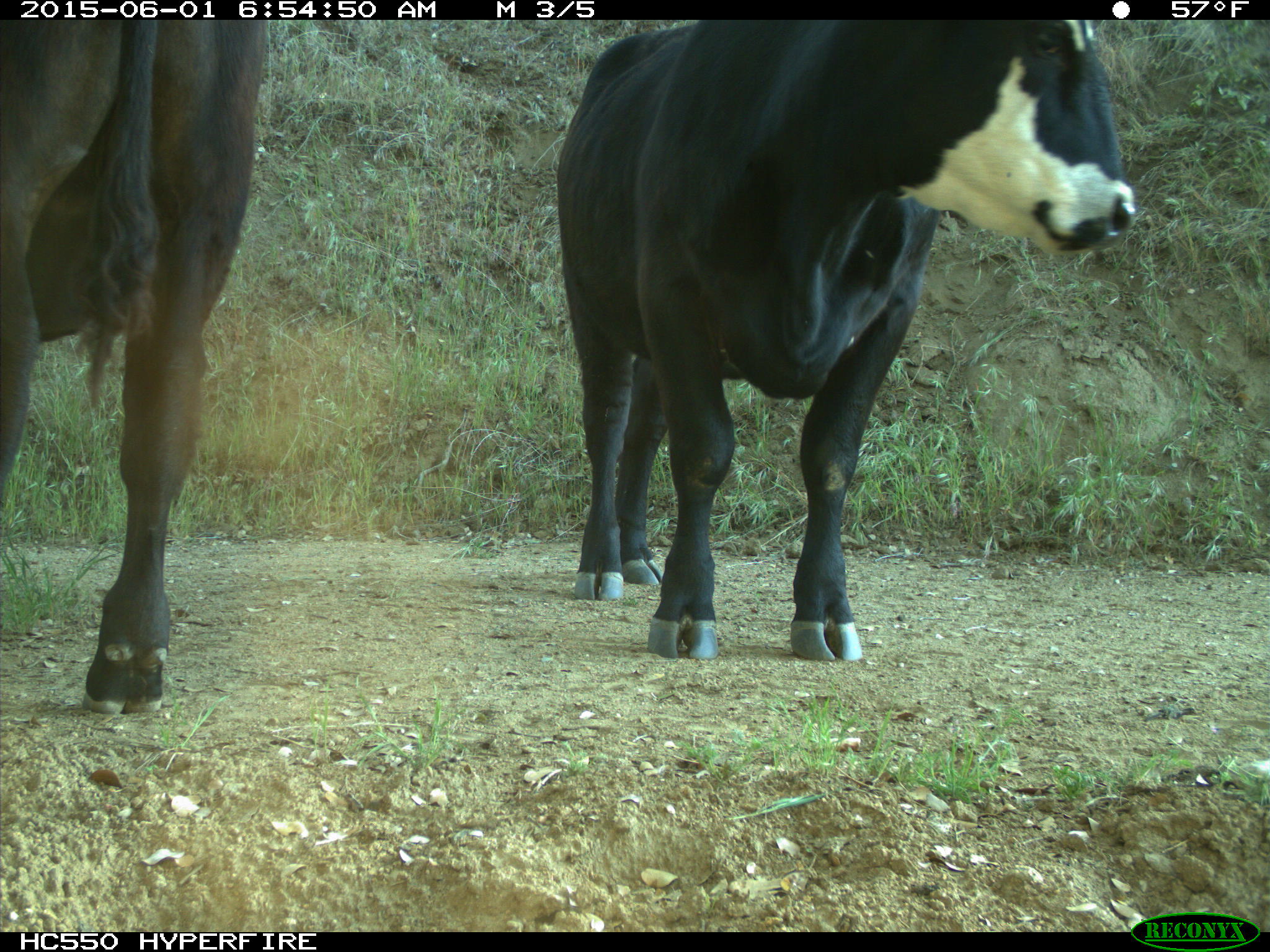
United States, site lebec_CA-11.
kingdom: Animalia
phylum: Chordata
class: Mammalia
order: Artiodactyla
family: Bovidae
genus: Bos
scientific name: Bos taurus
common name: domestic cow